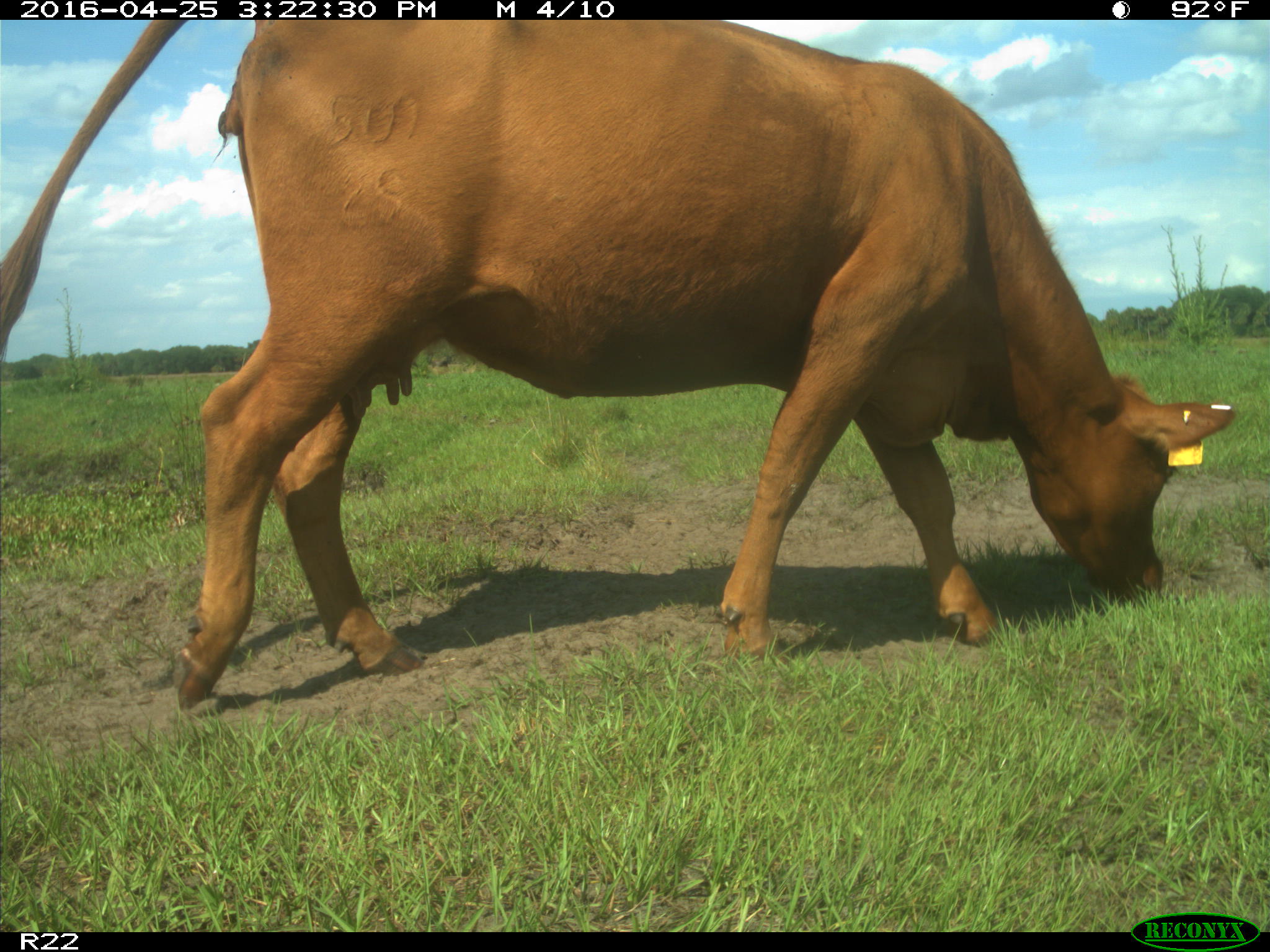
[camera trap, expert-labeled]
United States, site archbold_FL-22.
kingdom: Animalia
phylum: Chordata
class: Mammalia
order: Artiodactyla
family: Bovidae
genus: Bos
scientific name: Bos taurus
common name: domestic cow